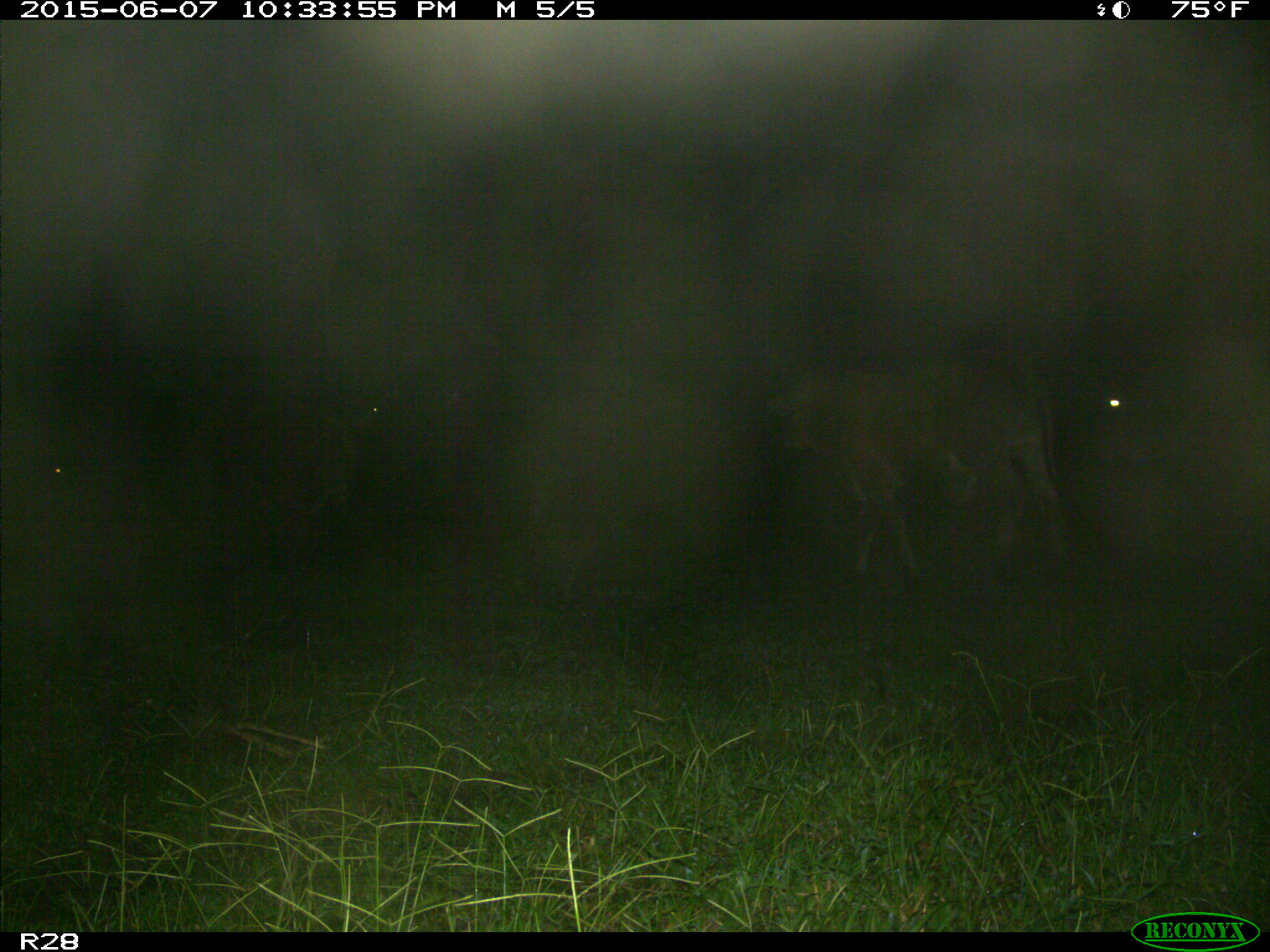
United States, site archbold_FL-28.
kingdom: Animalia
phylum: Chordata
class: Mammalia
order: Artiodactyla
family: Bovidae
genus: Bos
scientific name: Bos taurus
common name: domestic cow